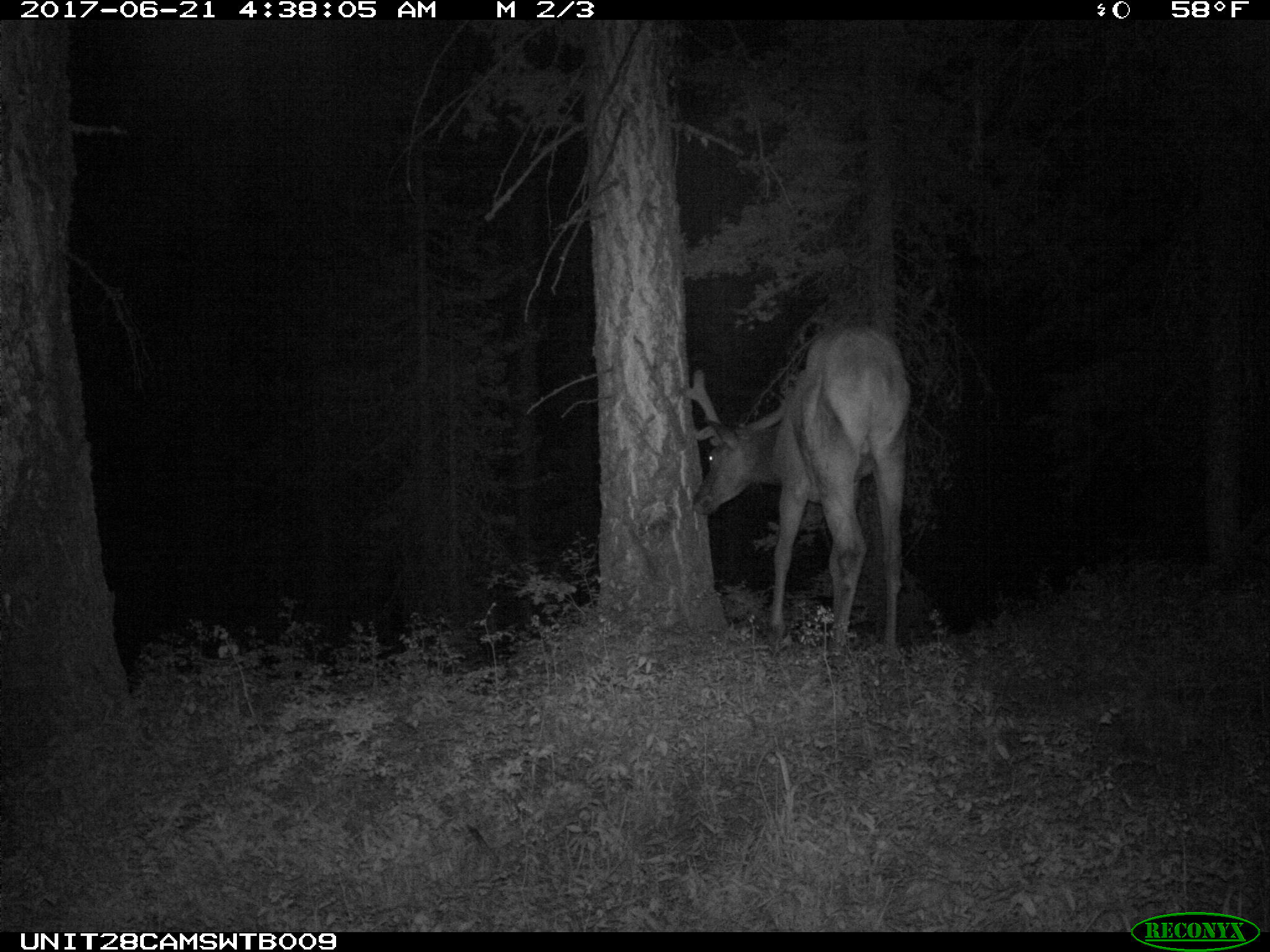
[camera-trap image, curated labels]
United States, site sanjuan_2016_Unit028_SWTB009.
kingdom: Animalia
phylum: Chordata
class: Mammalia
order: Artiodactyla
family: Cervidae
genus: Cervus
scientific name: Cervus elaphus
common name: red deer